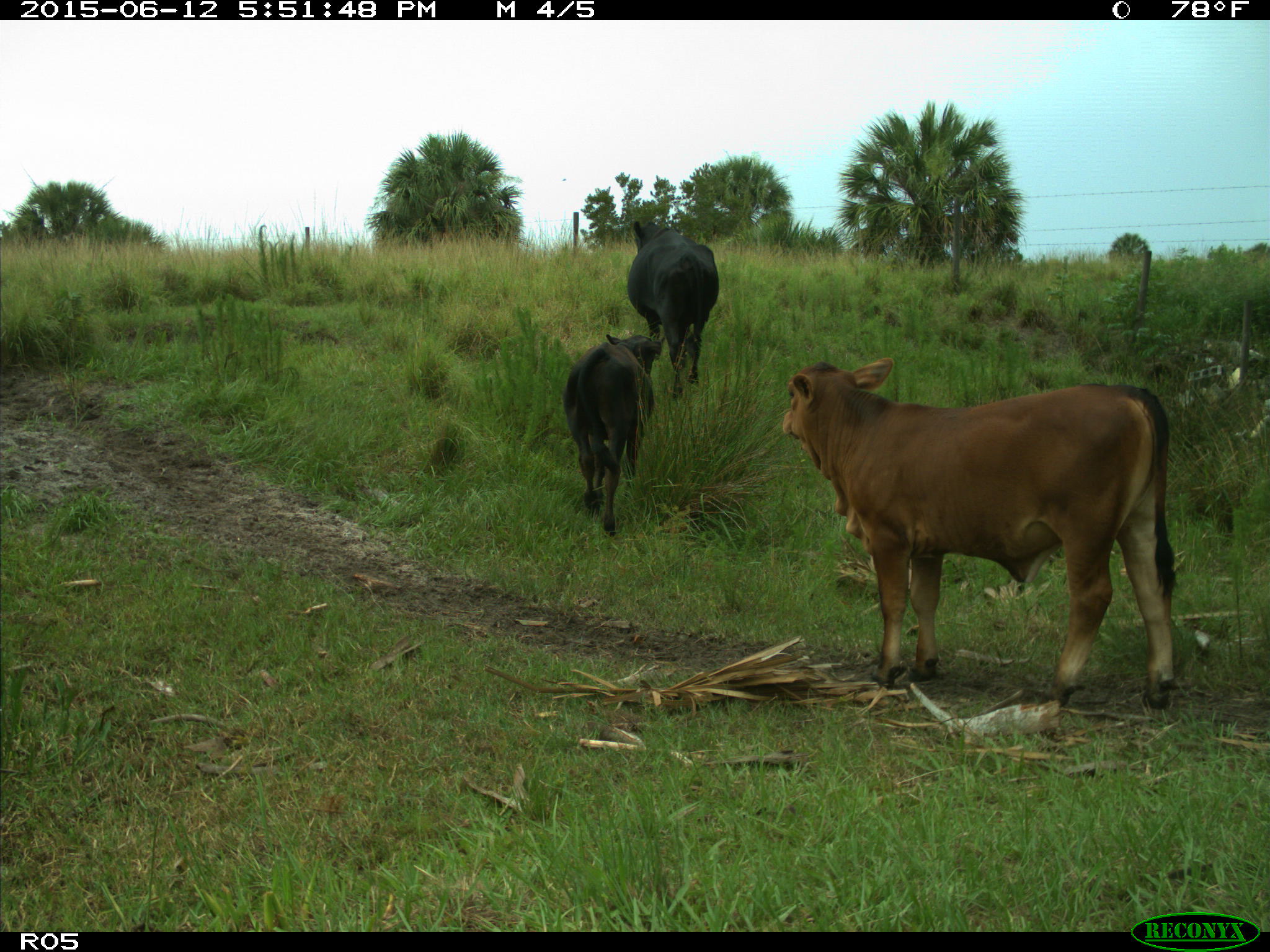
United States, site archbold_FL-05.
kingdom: Animalia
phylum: Chordata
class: Mammalia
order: Artiodactyla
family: Bovidae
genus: Bos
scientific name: Bos taurus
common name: domestic cow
Bos taurus (domestic cow).